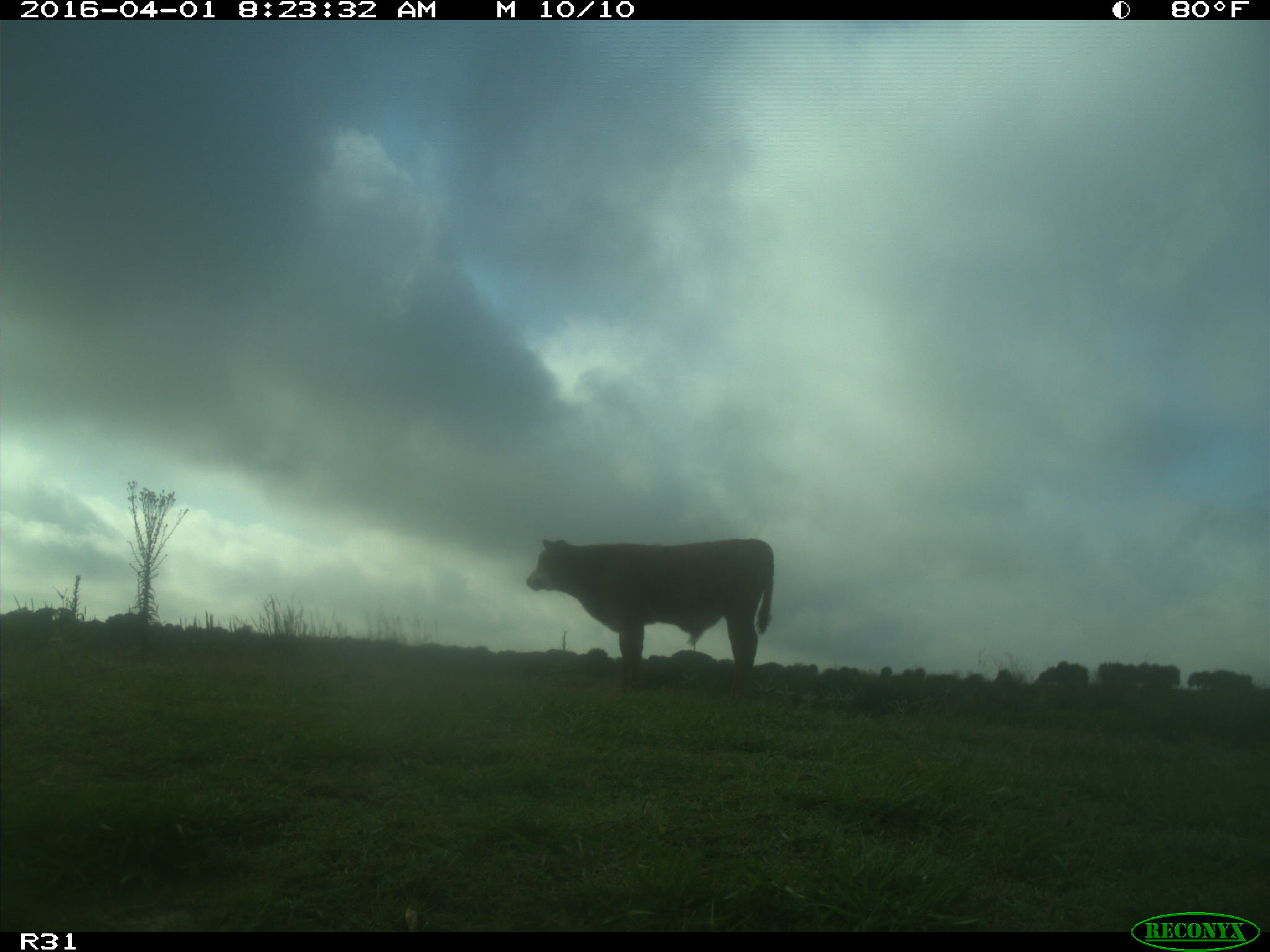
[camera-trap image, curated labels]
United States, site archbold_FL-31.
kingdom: Animalia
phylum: Chordata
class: Mammalia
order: Artiodactyla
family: Bovidae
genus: Bos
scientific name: Bos taurus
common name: domestic cow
Bos taurus (domestic cow).